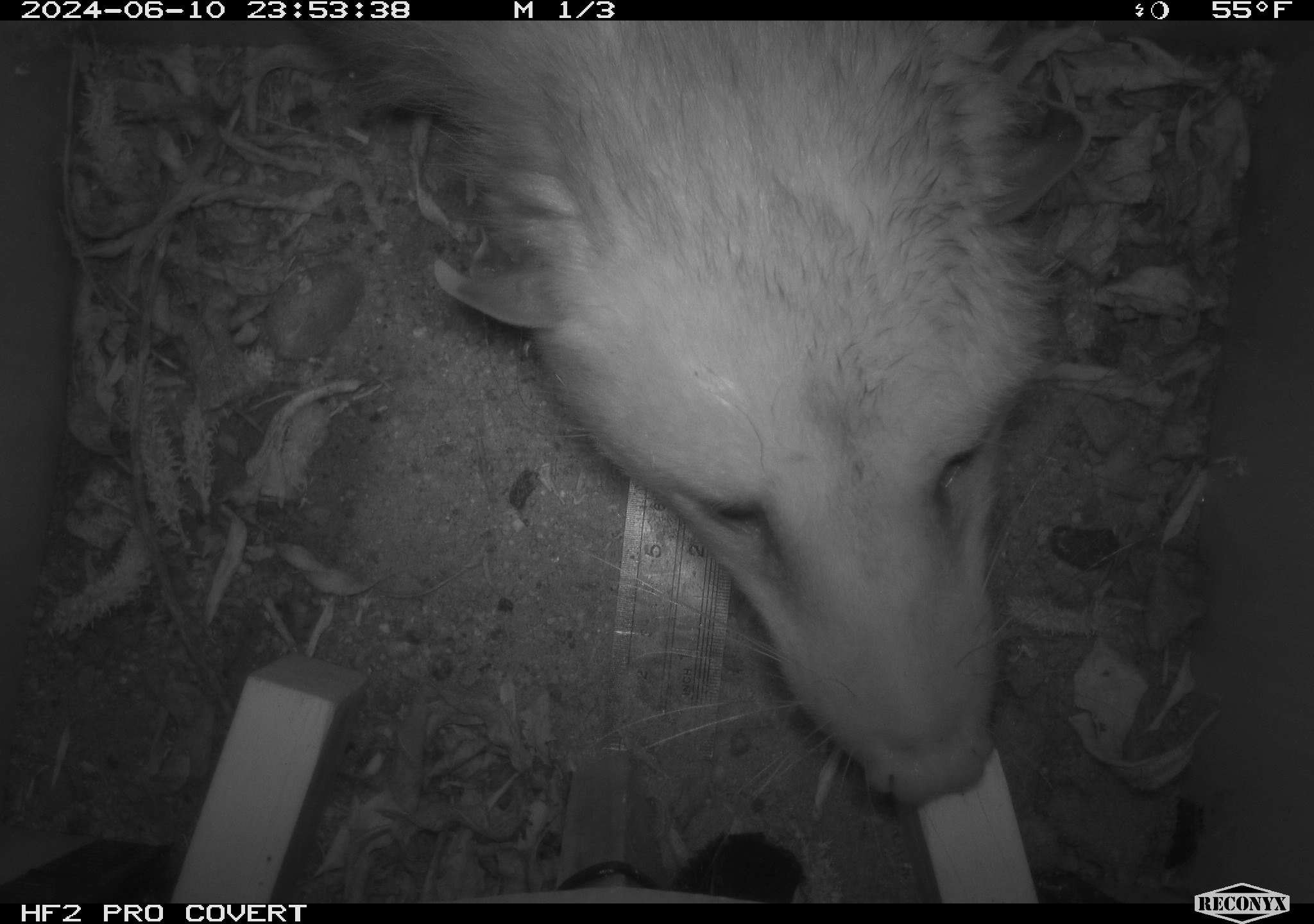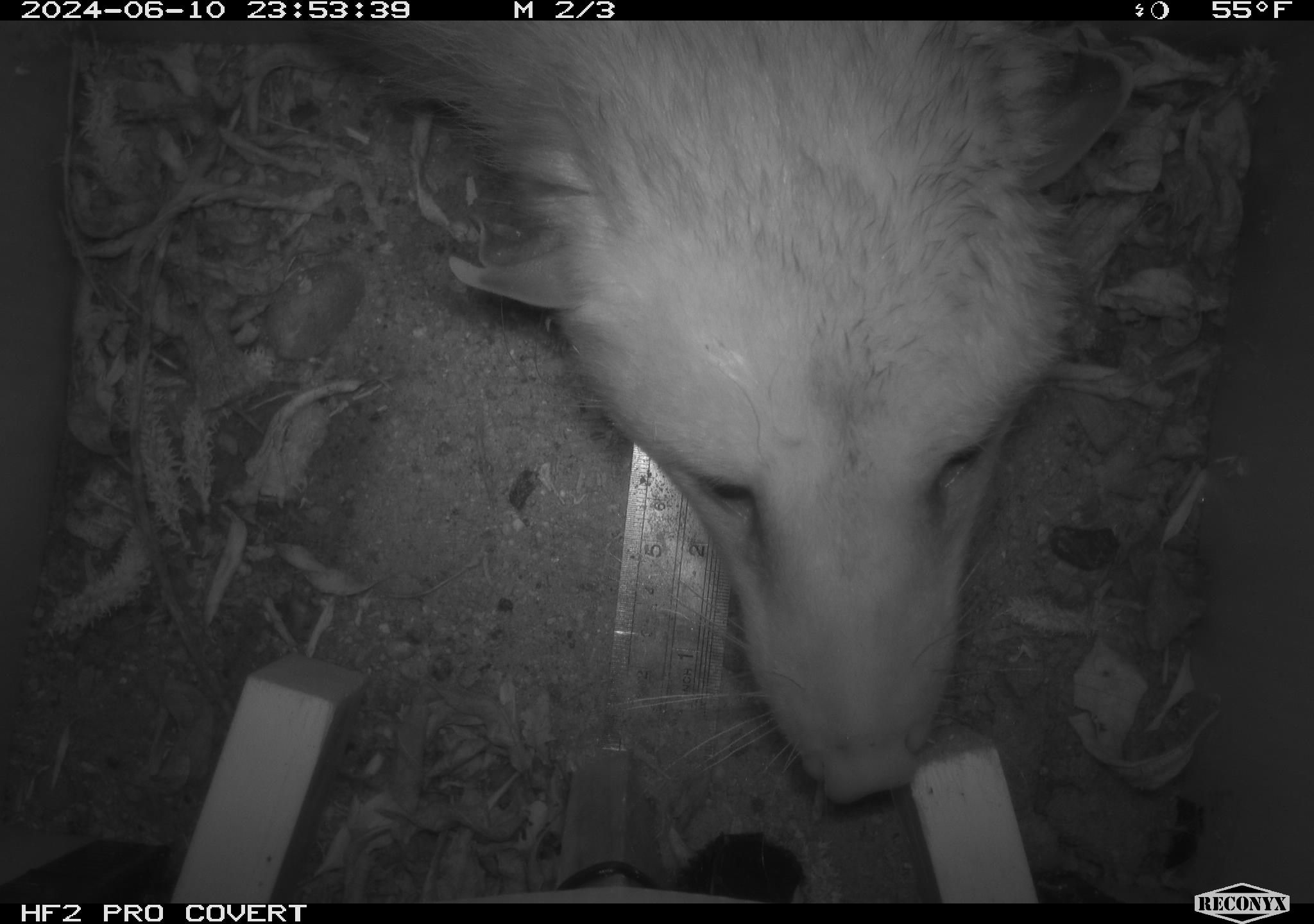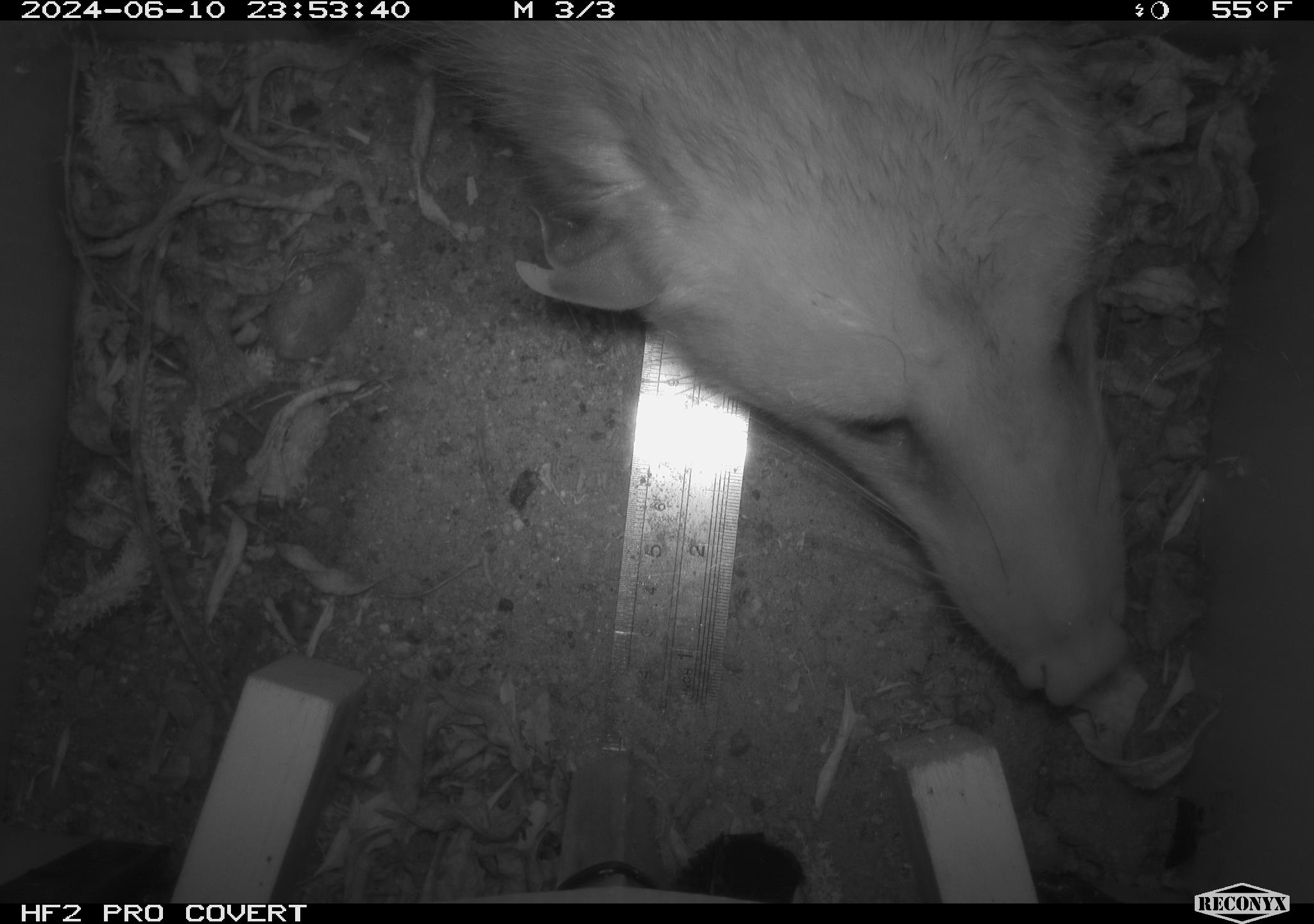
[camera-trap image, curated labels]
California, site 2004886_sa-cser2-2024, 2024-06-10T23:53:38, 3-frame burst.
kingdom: Animalia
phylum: Chordata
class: Mammalia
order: Didelphimorphia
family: Didelphidae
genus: Didelphis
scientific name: Didelphis virginiana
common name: virginia opossum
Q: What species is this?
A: Virginia opossum (Didelphis virginiana).